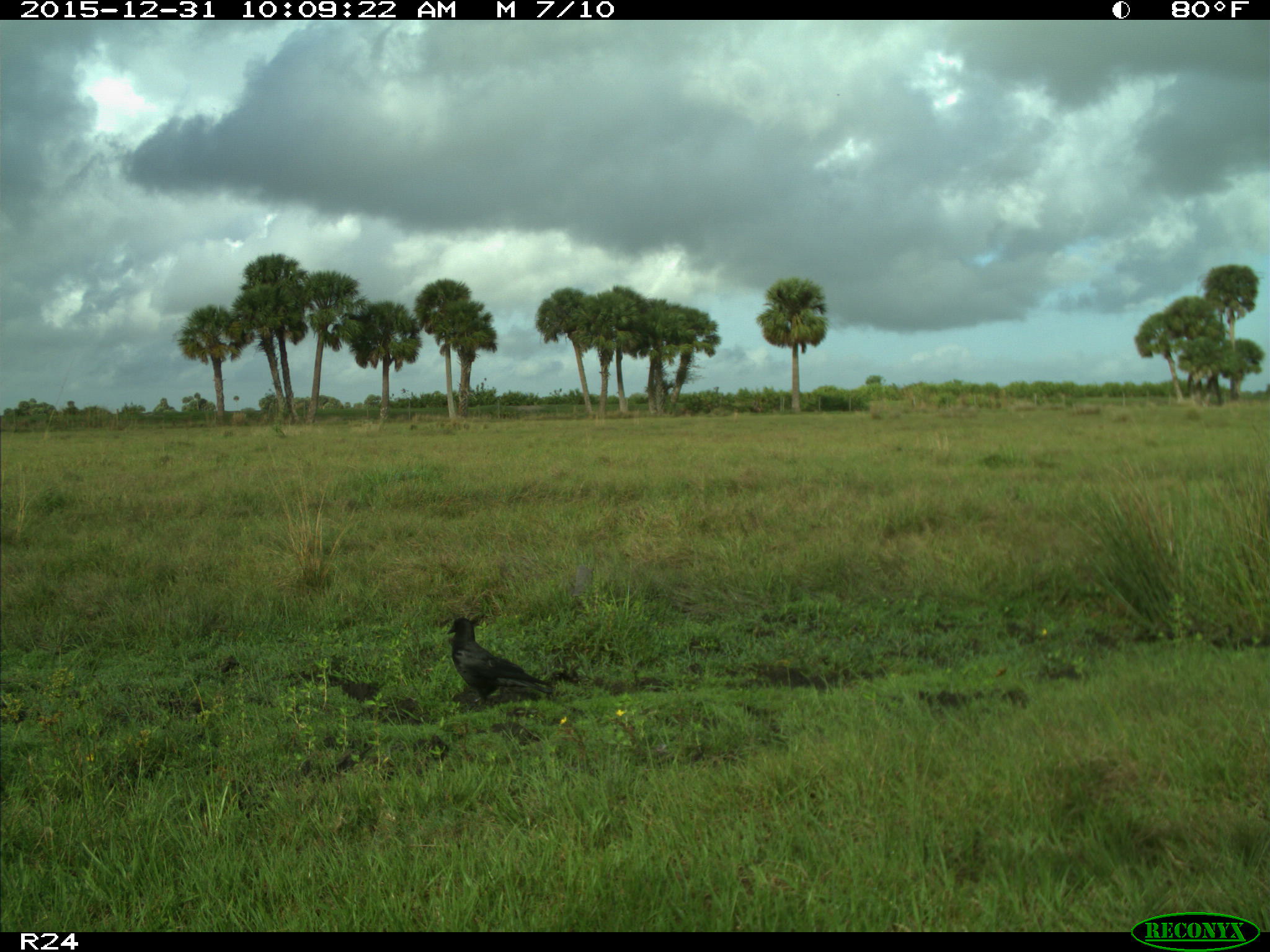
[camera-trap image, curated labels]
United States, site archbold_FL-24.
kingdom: Animalia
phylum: Chordata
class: Aves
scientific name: Aves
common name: birds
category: unidentified bird